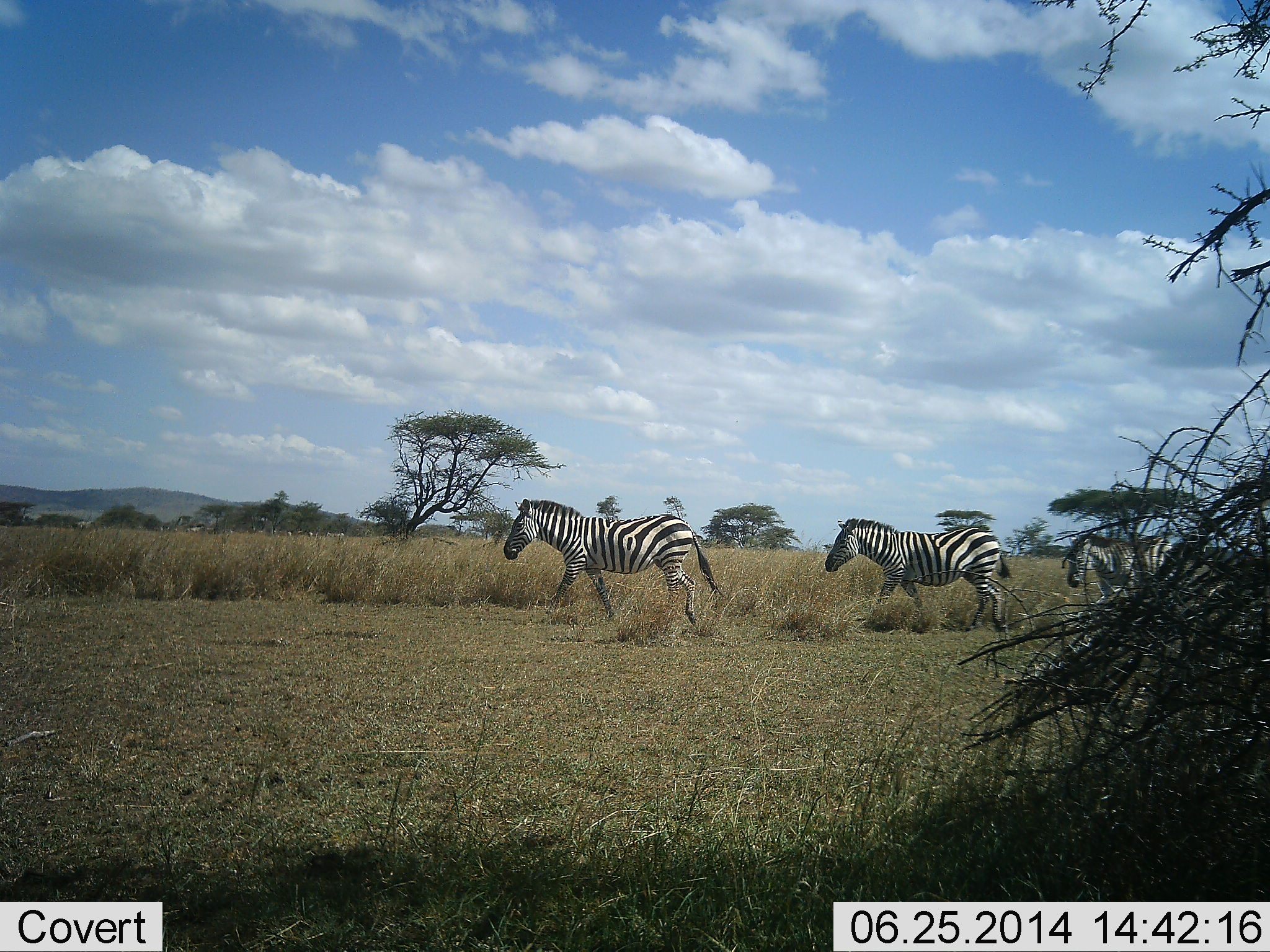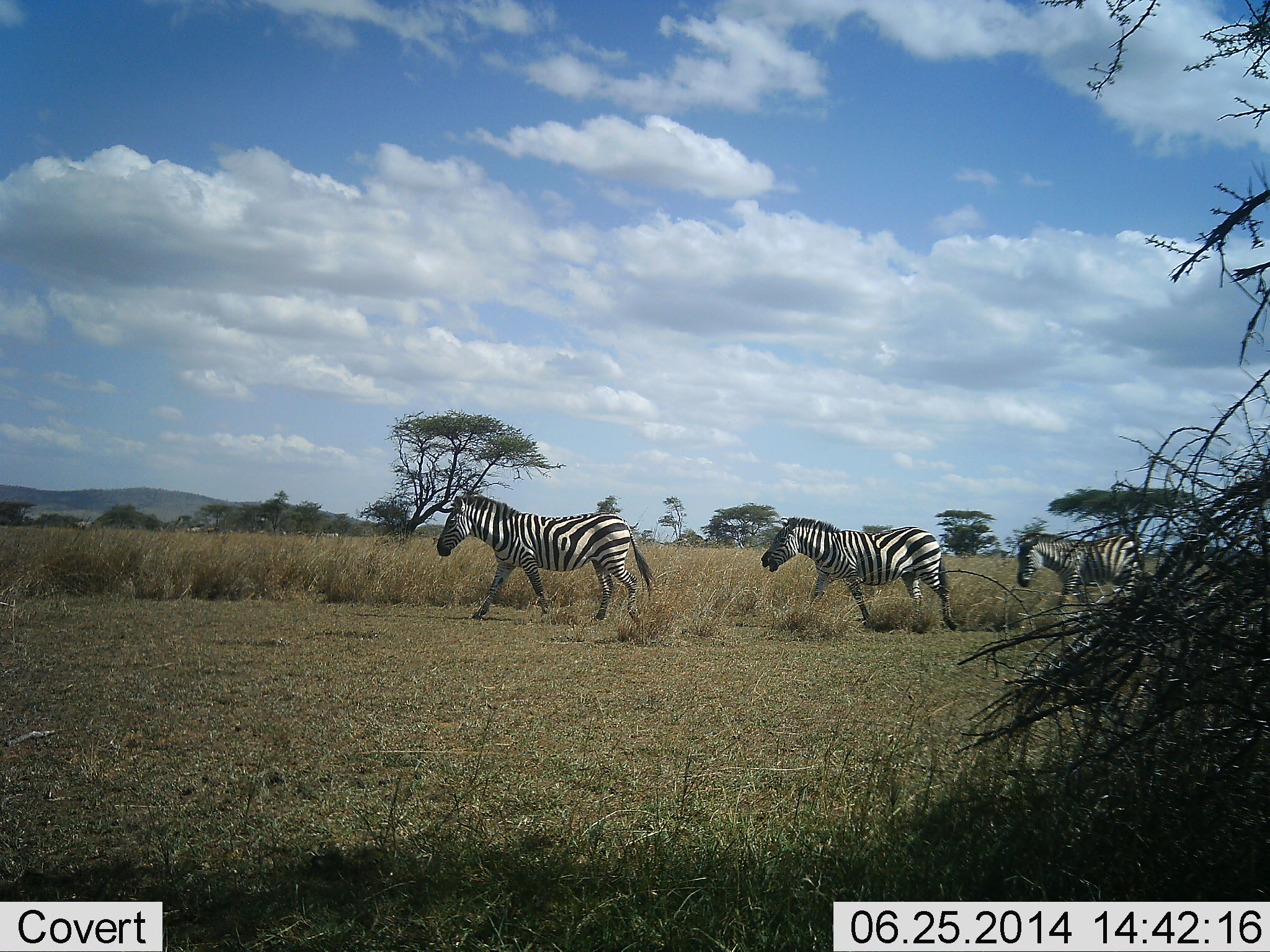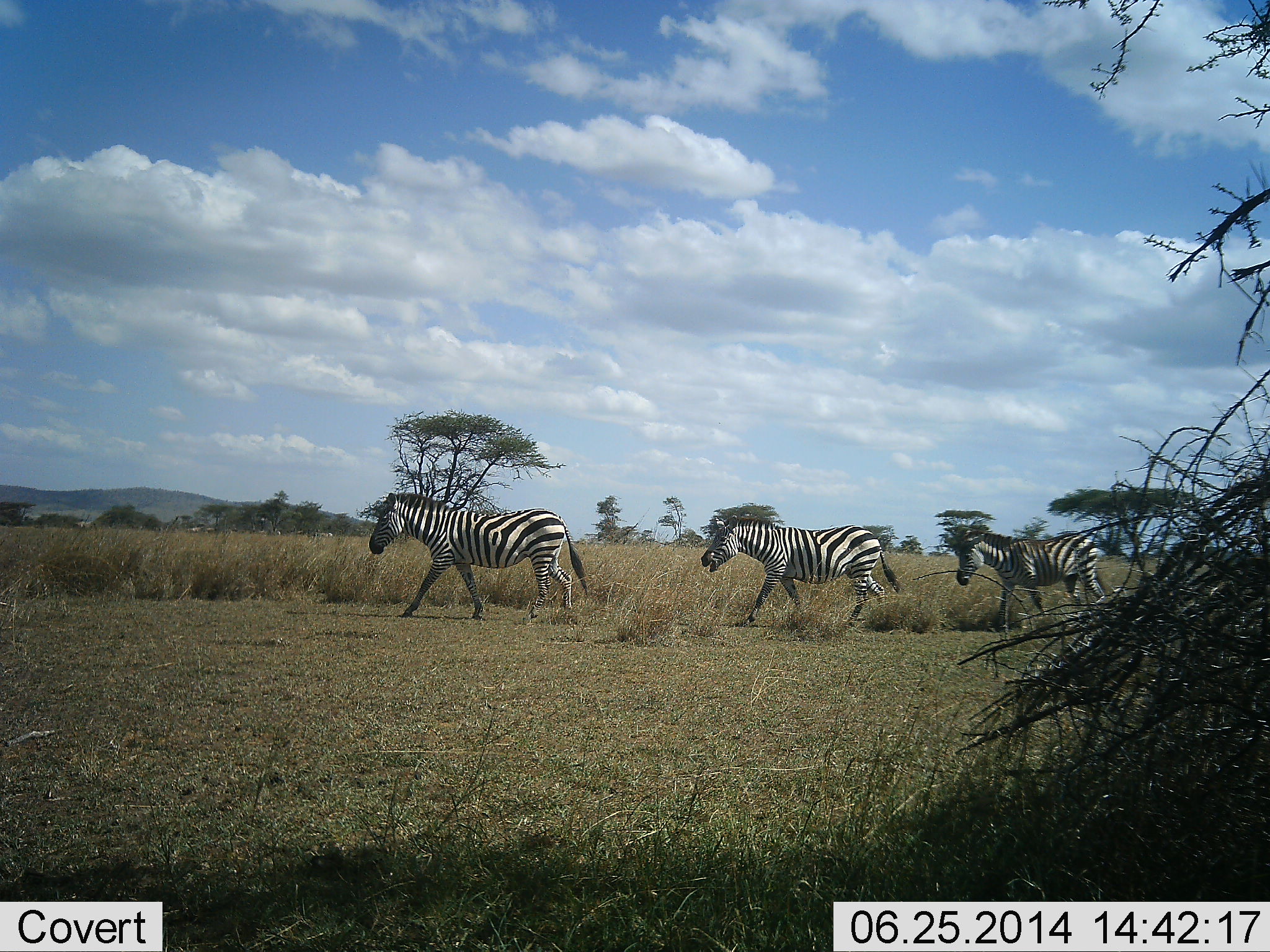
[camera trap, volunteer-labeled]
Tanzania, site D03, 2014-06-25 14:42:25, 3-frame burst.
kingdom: Animalia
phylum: Chordata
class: Mammalia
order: Perissodactyla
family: Equidae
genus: Equus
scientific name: Equus quagga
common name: plains zebra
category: zebra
Zebra (plains zebra) (Equus quagga), count 3. Behavior (volunteer vote fractions): standing 0%, resting 0%, moving 100%, interacting 0%. Young present (vote fraction): 0%. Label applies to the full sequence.